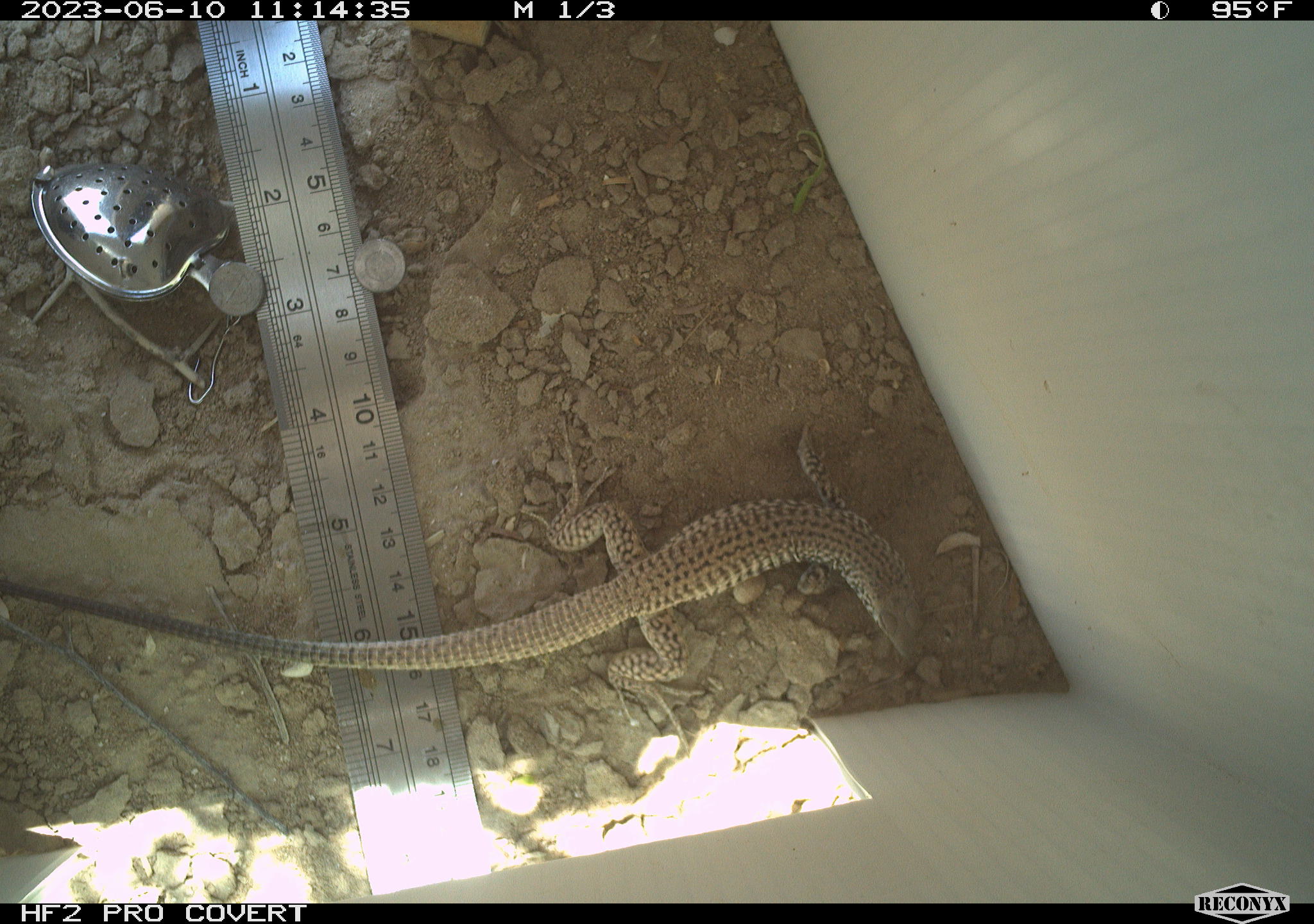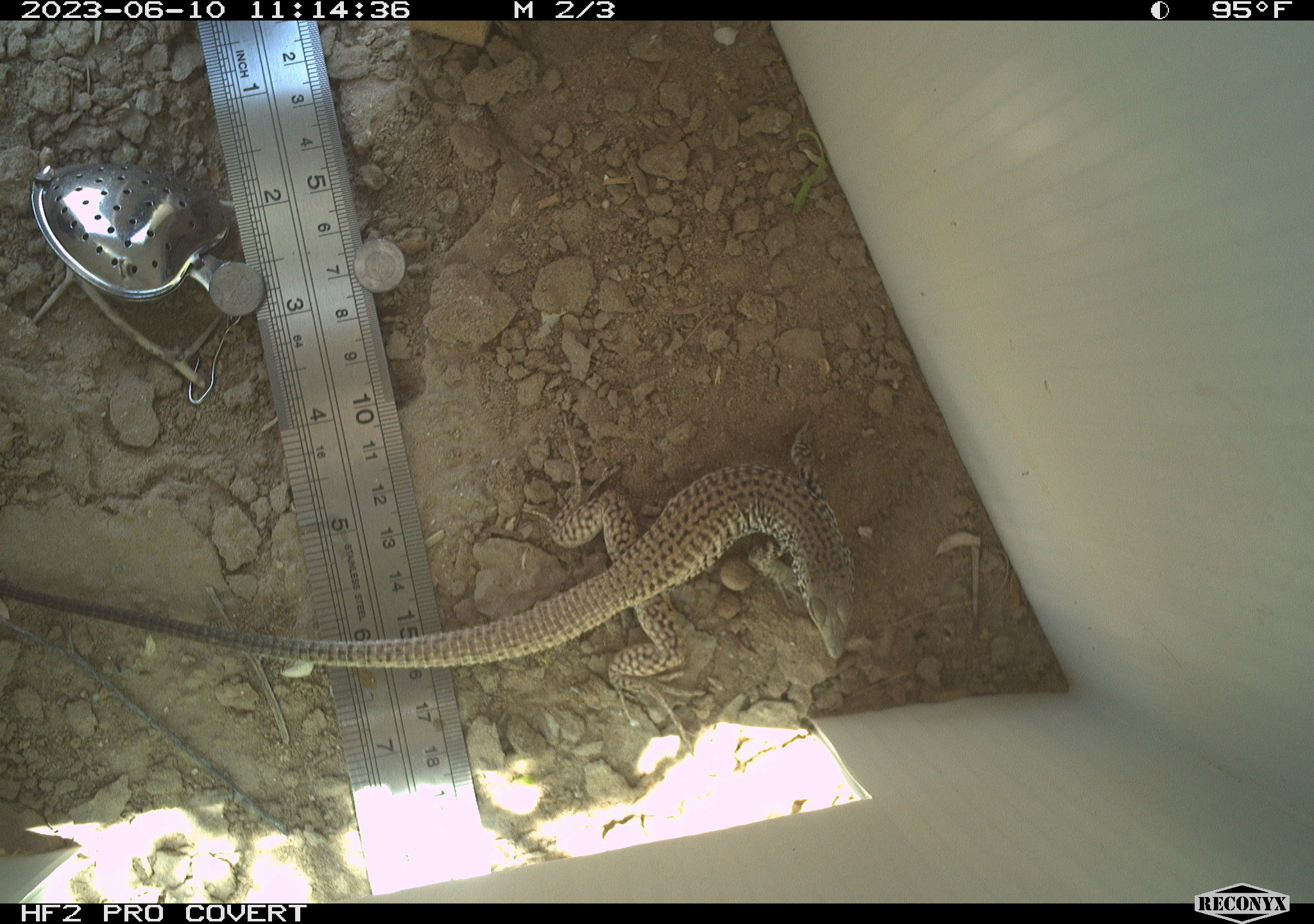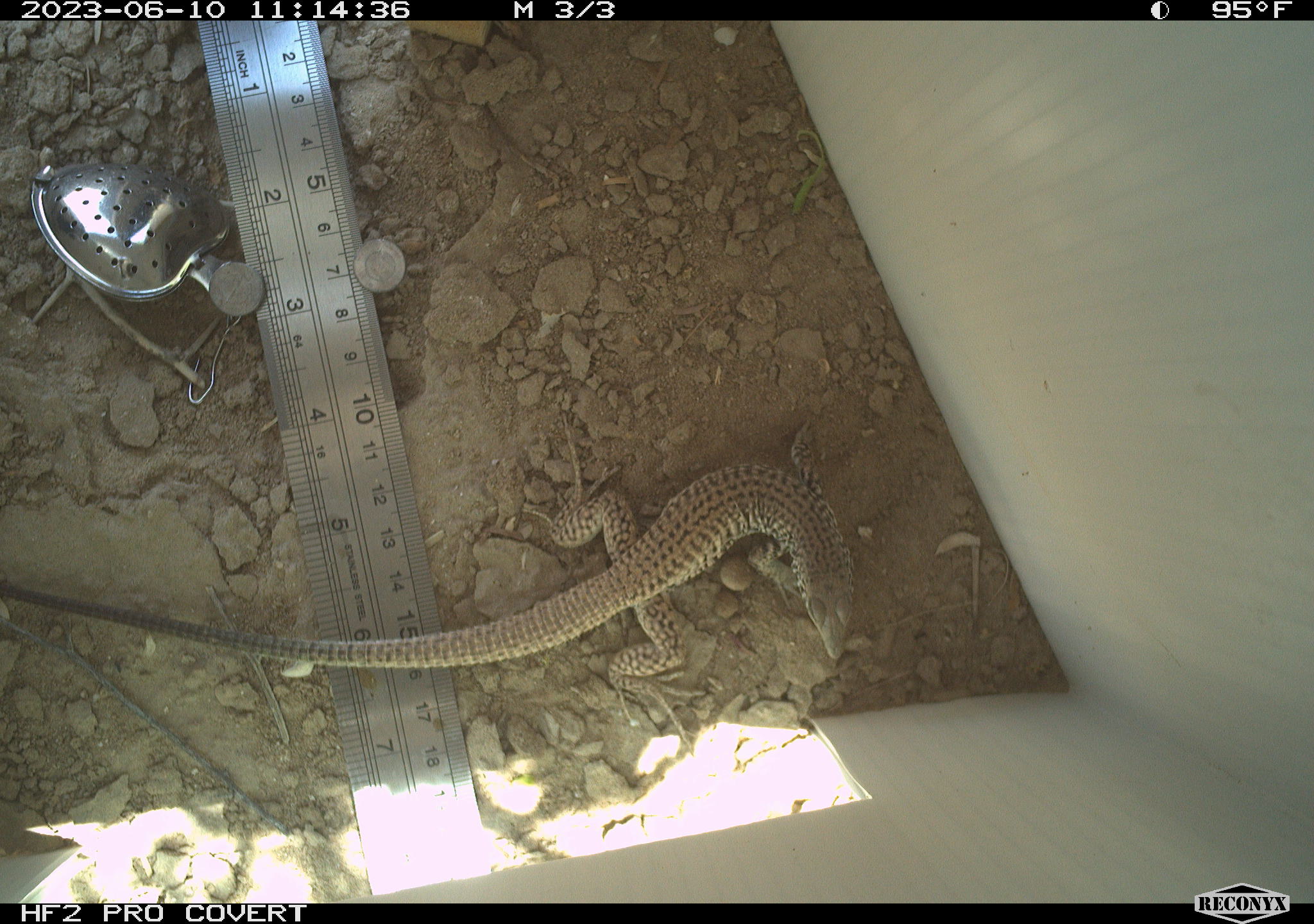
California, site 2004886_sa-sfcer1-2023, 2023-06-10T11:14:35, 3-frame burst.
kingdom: Animalia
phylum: Chordata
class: Reptilia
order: Squamata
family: Teiidae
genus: Aspidoscelis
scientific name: Aspidoscelis tigris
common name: western whiptail